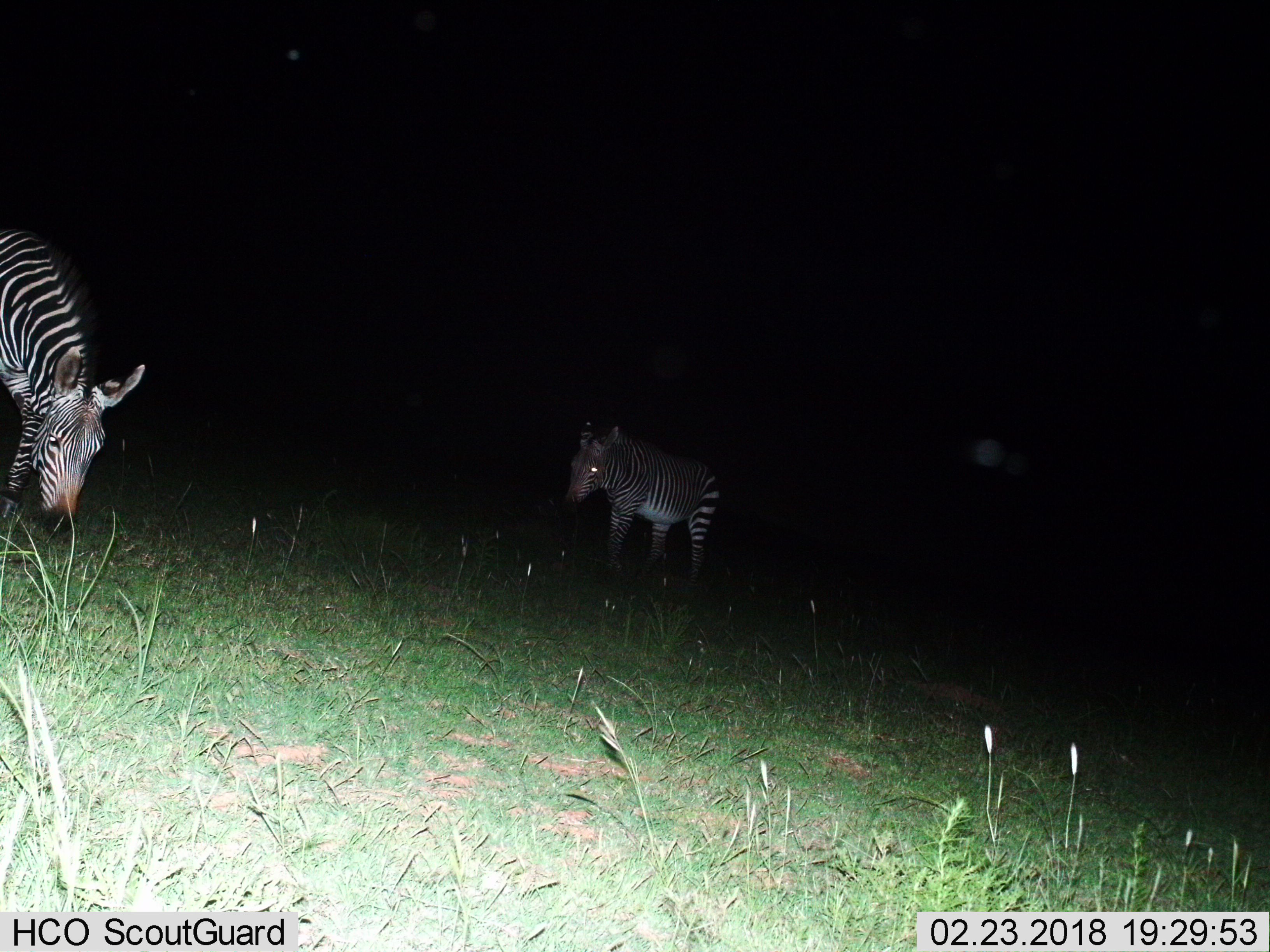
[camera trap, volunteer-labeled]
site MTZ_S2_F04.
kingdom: Animalia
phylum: Chordata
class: Mammalia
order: Perissodactyla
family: Equidae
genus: Equus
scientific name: Equus zebra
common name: mountain zebra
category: zebramountain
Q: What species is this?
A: Zebramountain (mountain zebra) (Equus zebra).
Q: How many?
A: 2.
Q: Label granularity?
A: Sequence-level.